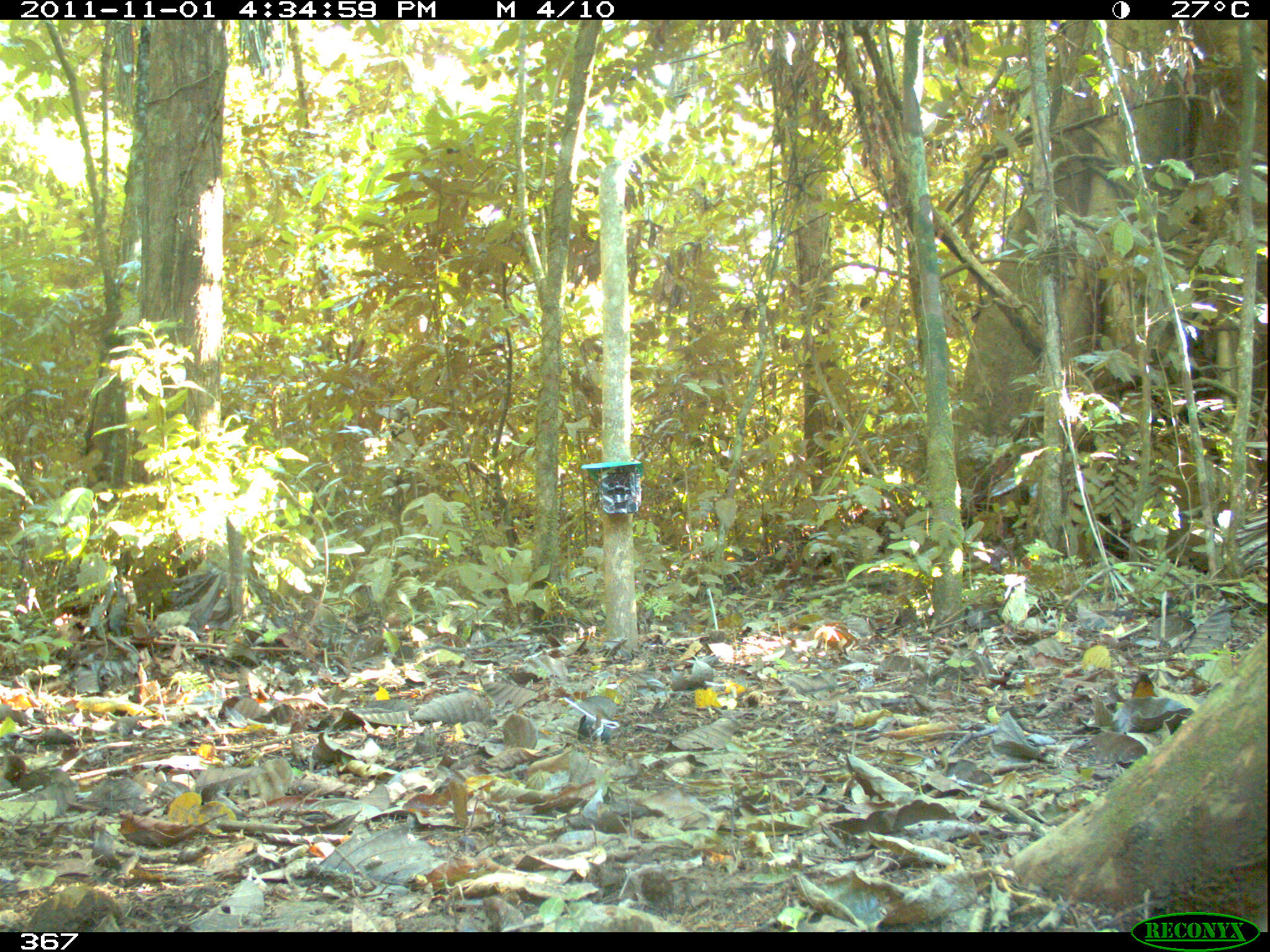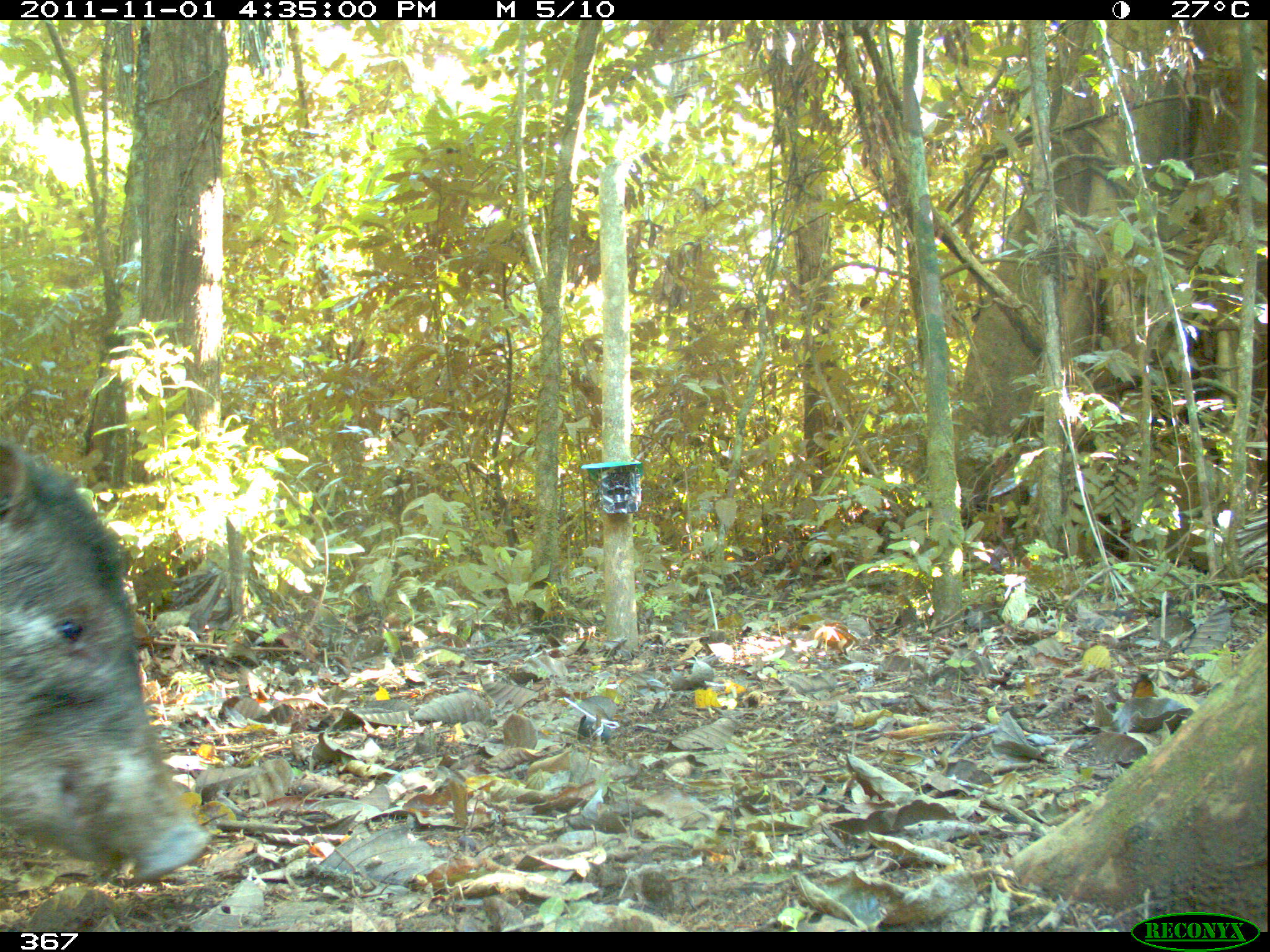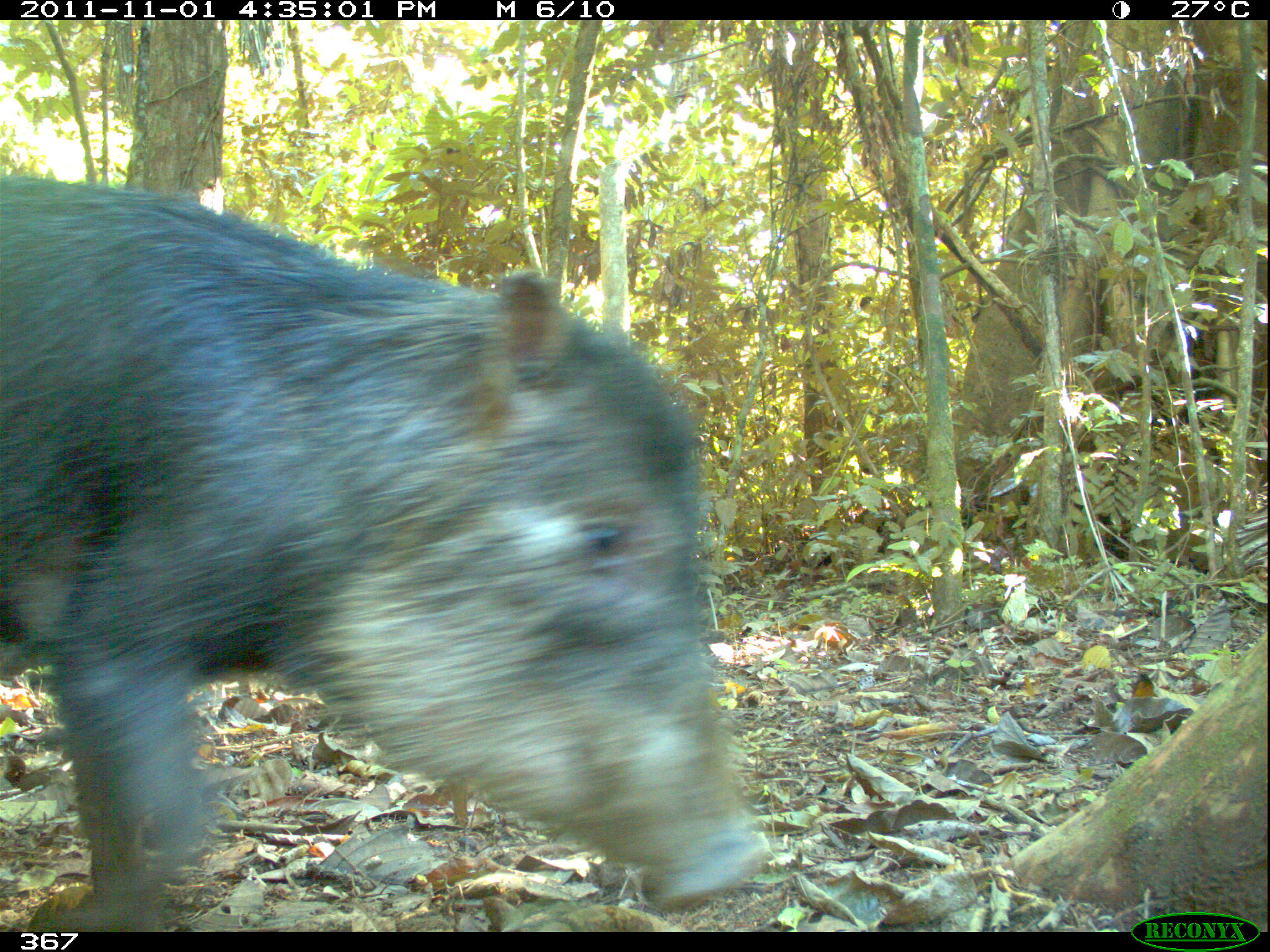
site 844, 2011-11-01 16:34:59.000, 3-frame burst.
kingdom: Animalia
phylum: Chordata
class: Mammalia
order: Artiodactyla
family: Tayassuidae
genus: Tayassu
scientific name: Tayassu pecari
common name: white-lipped peccary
Tayassu pecari (white-lipped peccary).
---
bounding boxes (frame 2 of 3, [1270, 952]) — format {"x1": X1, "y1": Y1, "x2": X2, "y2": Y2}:
tayassu pecari: {"x1": 1, "y1": 429, "x2": 209, "y2": 882}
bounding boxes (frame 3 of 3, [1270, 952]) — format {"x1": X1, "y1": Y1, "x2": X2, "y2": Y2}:
tayassu pecari: {"x1": 2, "y1": 168, "x2": 769, "y2": 932}